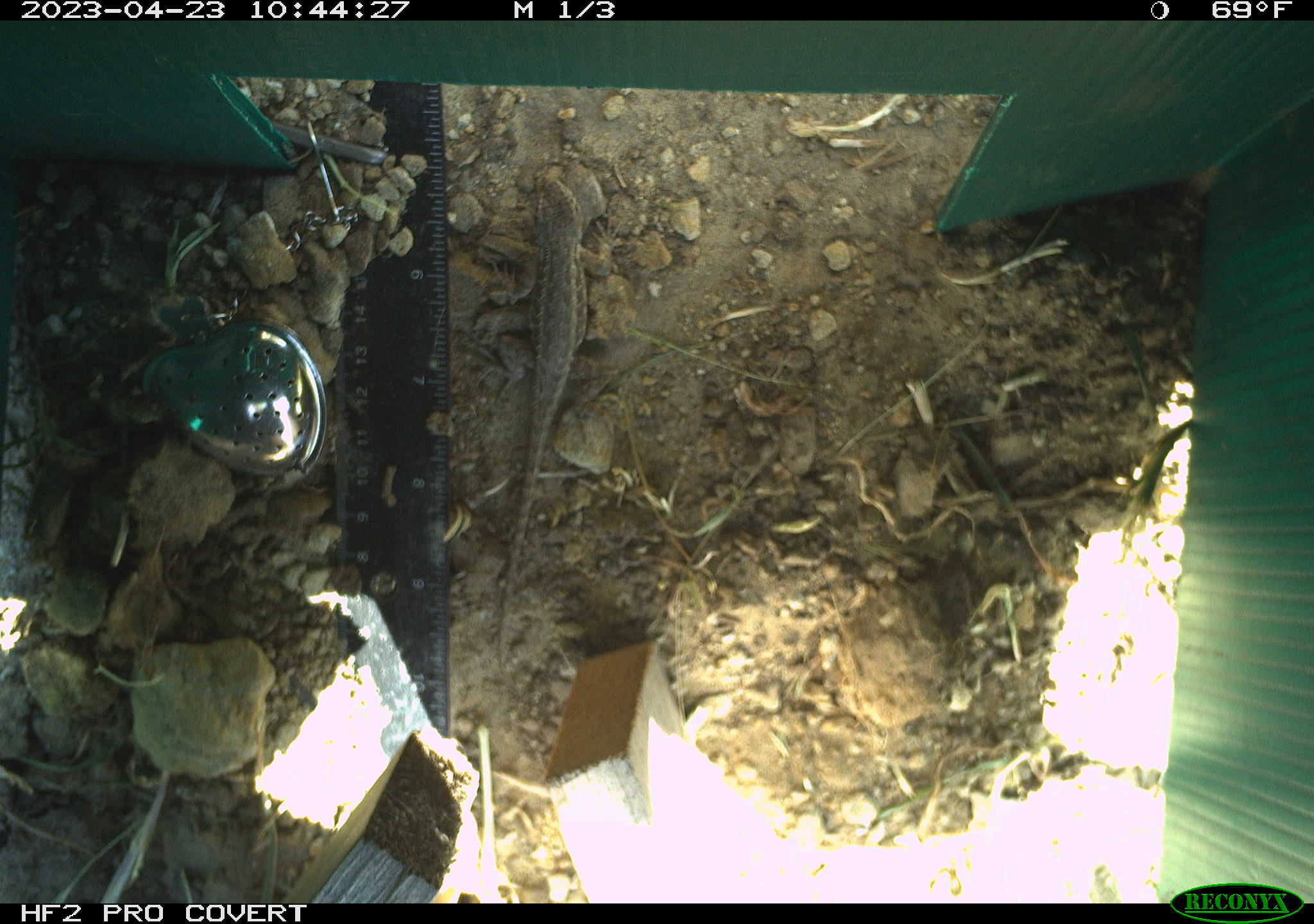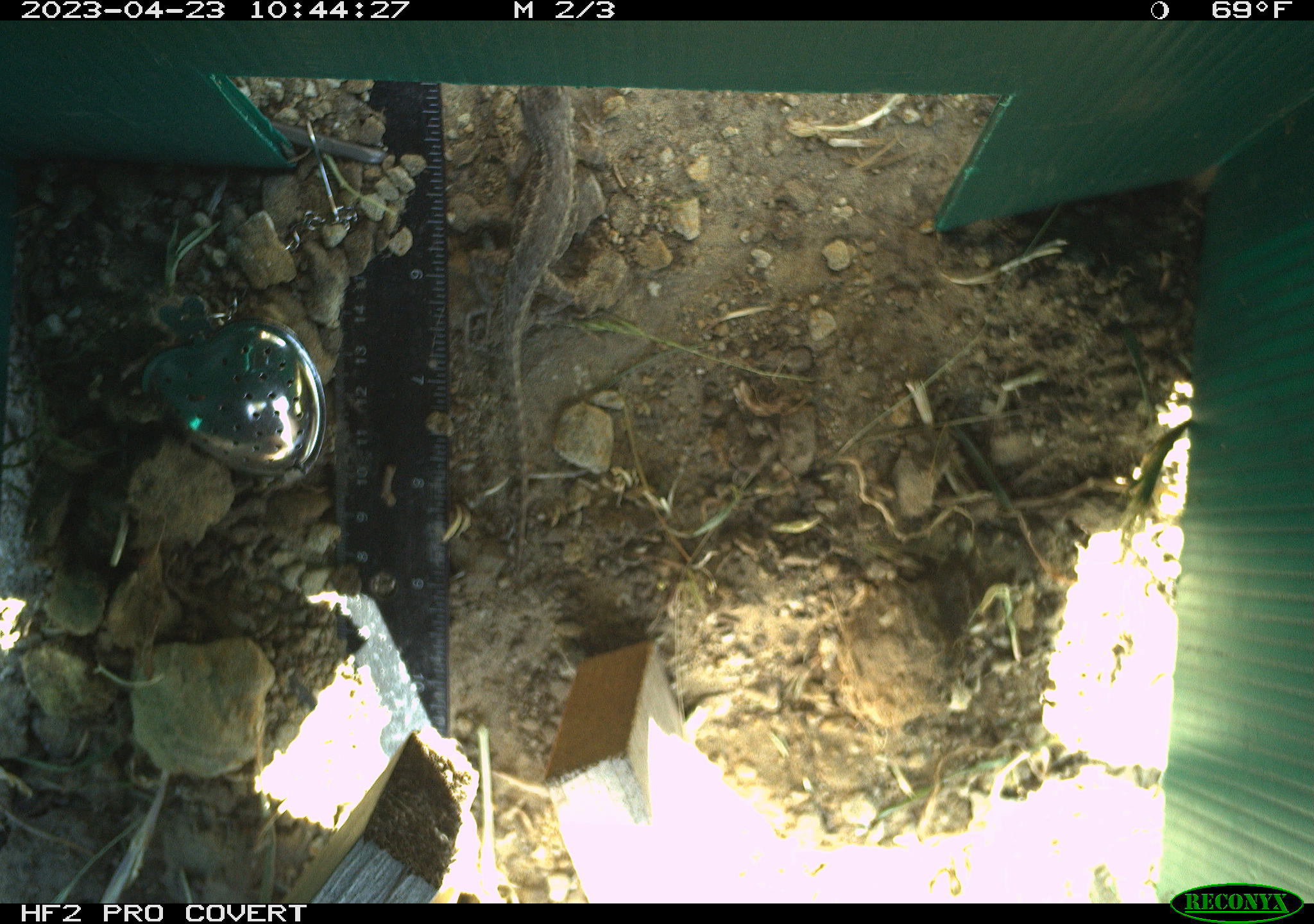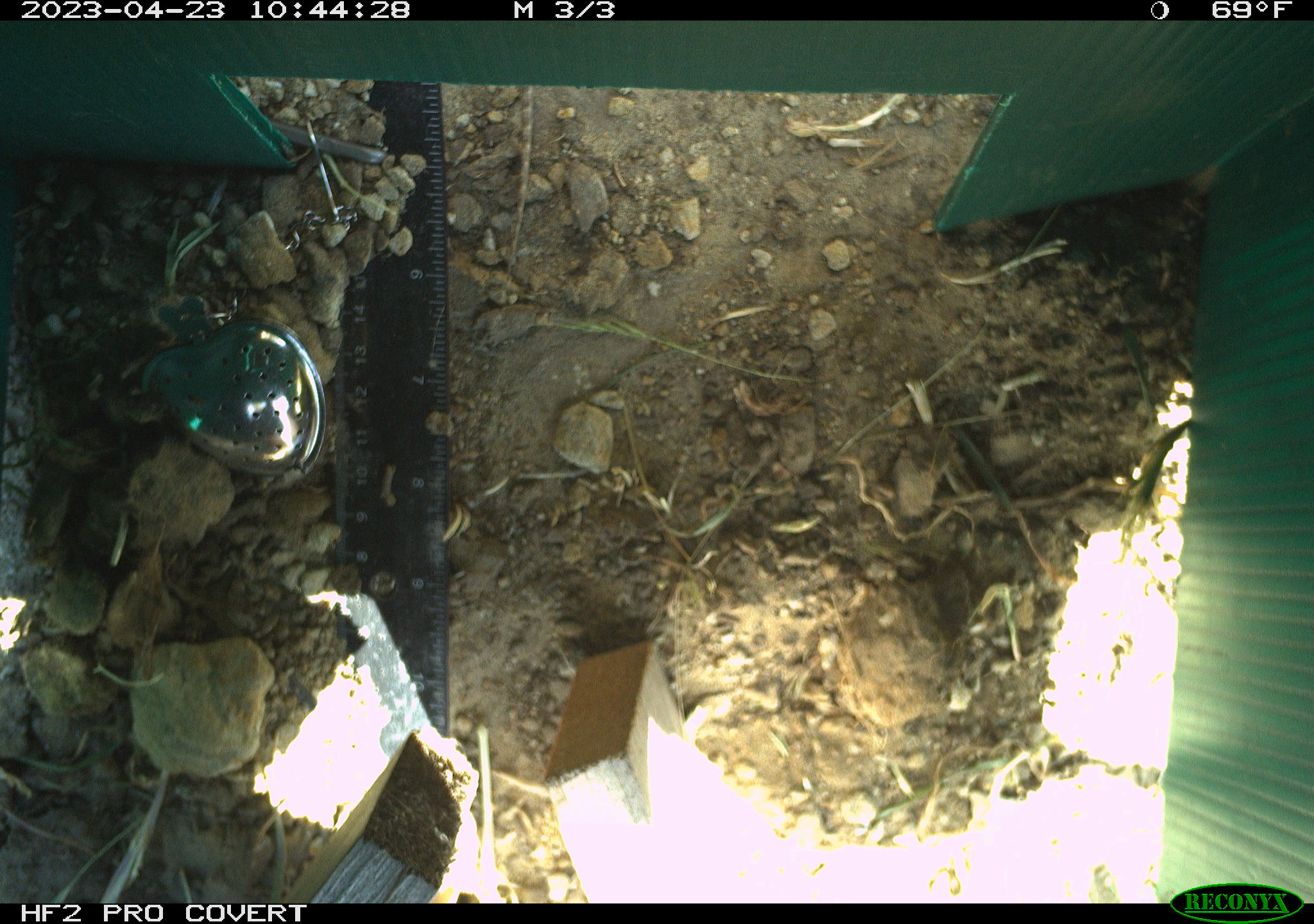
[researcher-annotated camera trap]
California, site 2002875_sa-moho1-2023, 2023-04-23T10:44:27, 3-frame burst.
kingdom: Animalia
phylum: Chordata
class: Reptilia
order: Squamata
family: Phrynosomatidae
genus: Sceloporus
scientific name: Sceloporus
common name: spiny lizards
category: sceloporus species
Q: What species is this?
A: Sceloporus species (spiny lizards) (Sceloporus).